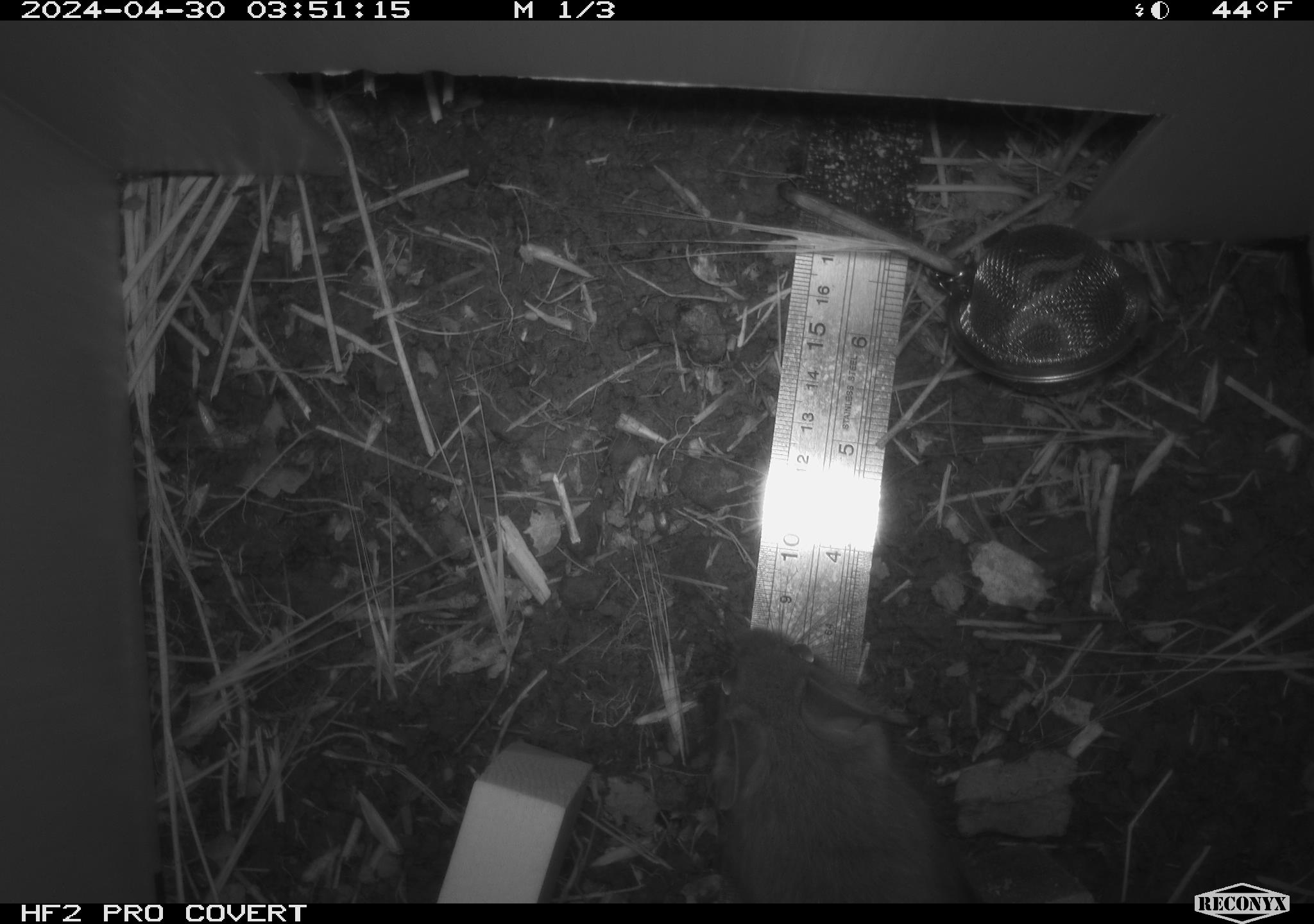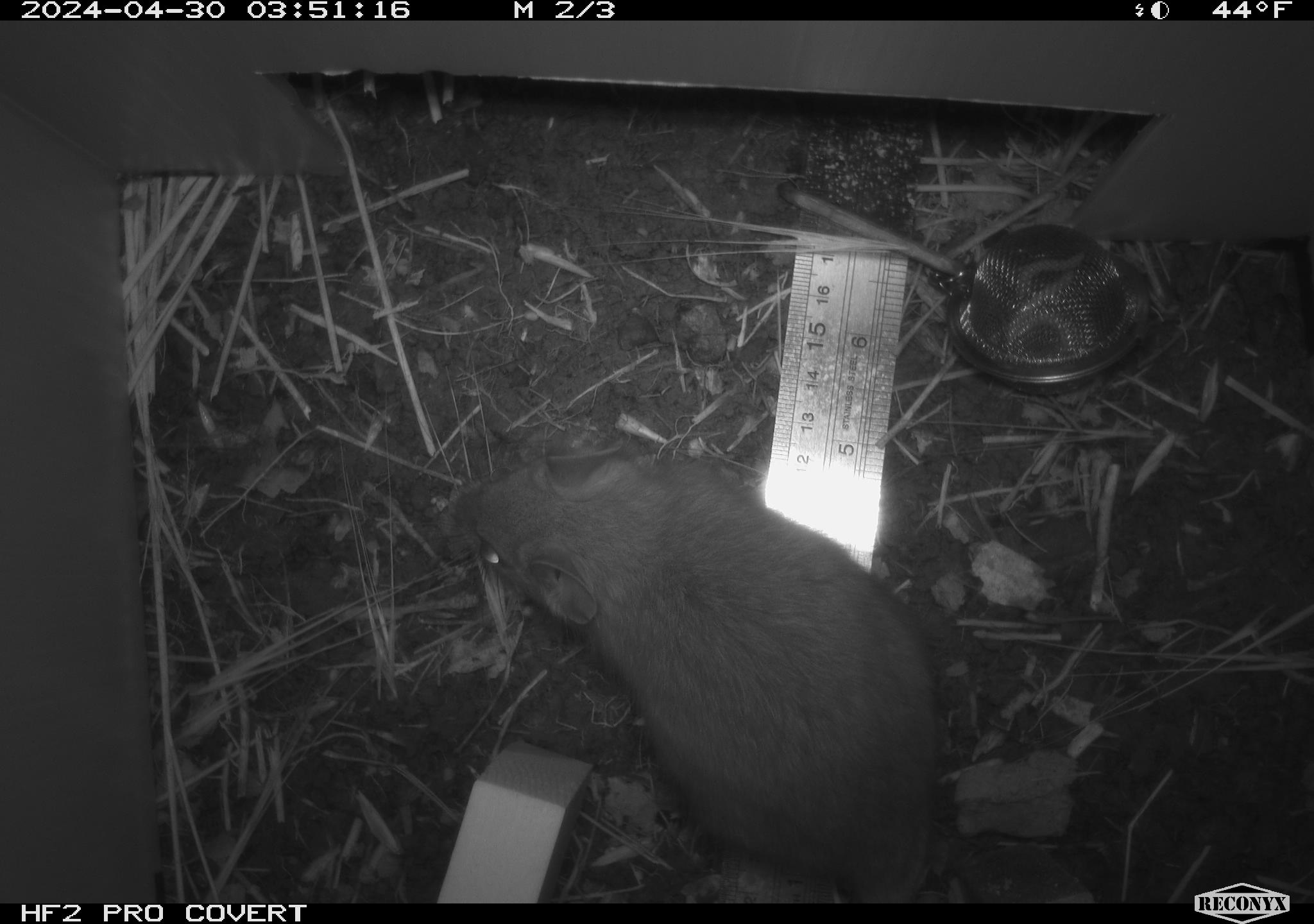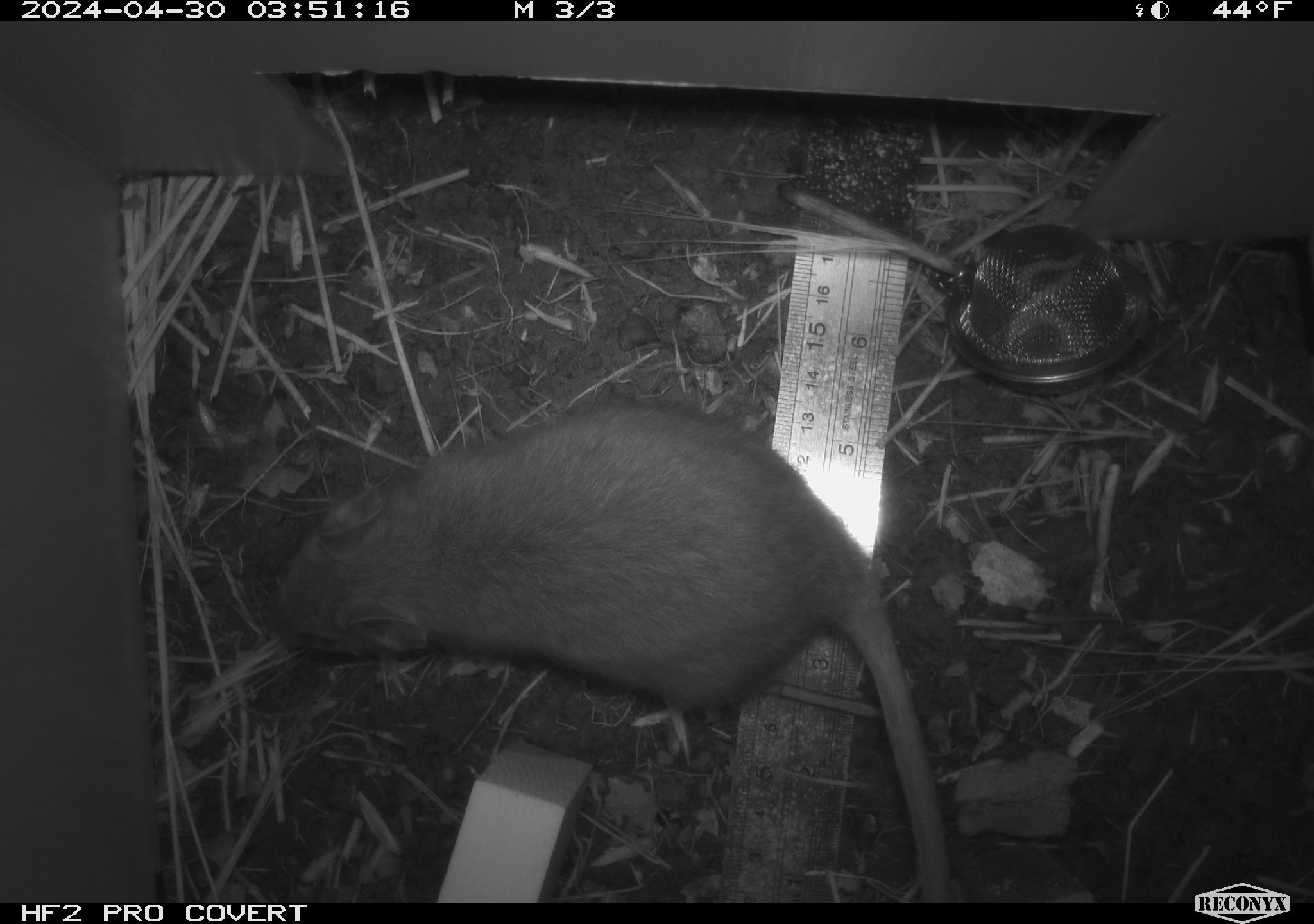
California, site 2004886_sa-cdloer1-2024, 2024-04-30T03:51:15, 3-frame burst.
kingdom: Animalia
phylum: Chordata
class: Mammalia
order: Rodentia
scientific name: Rodentia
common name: woodrat or rat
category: woodrat or rat species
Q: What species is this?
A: Woodrat or rat species (woodrat or rat) (Rodentia).